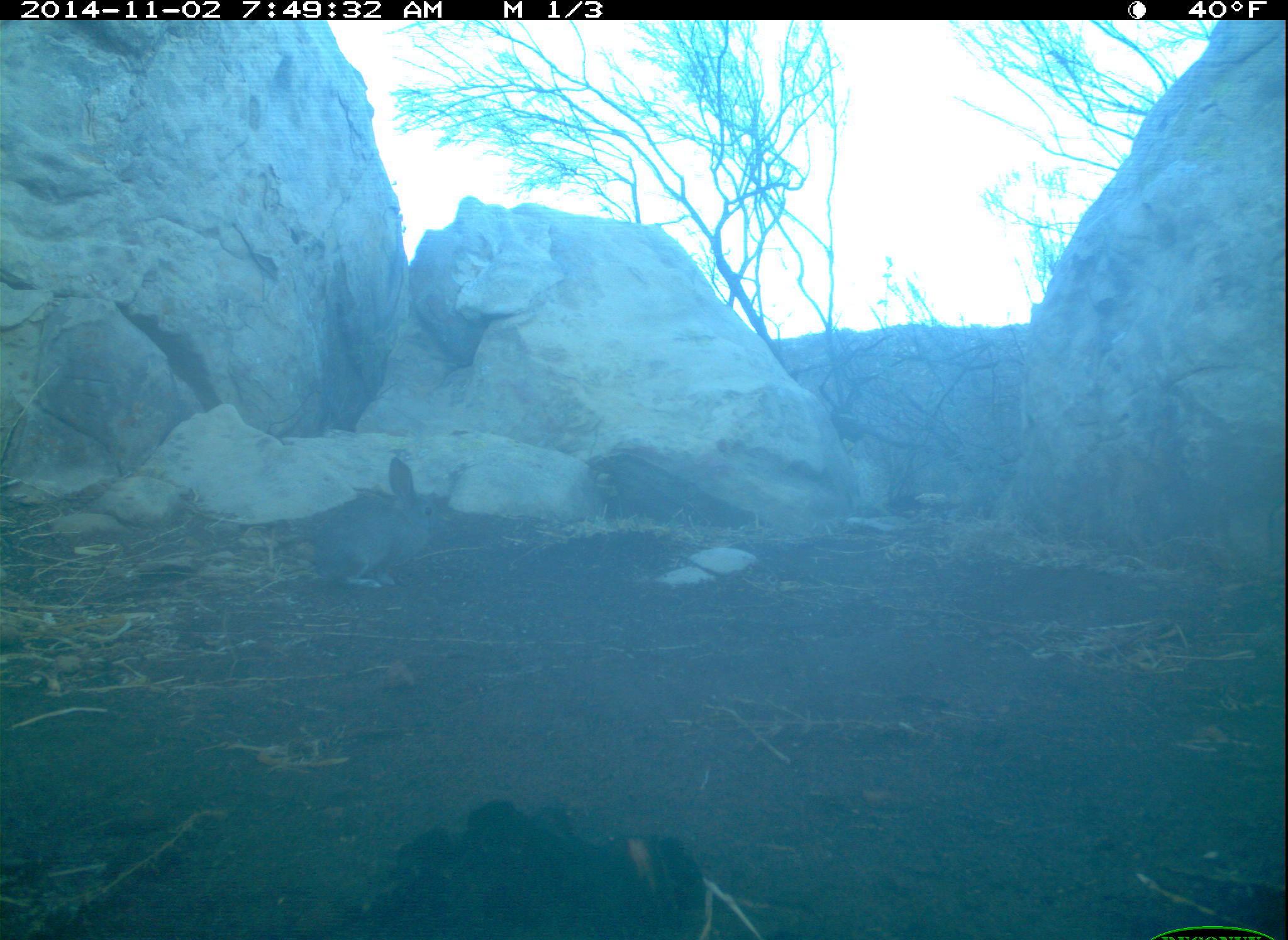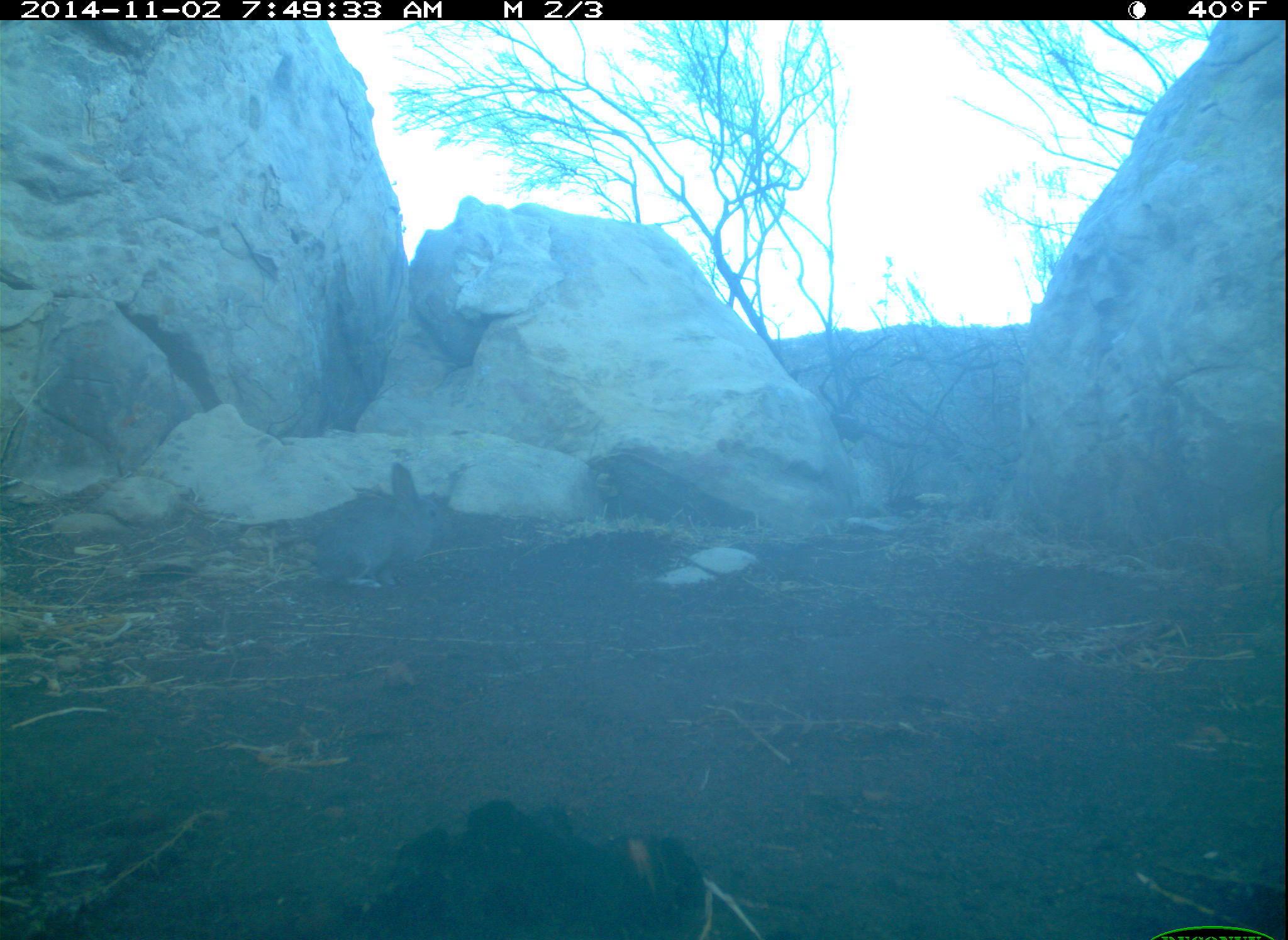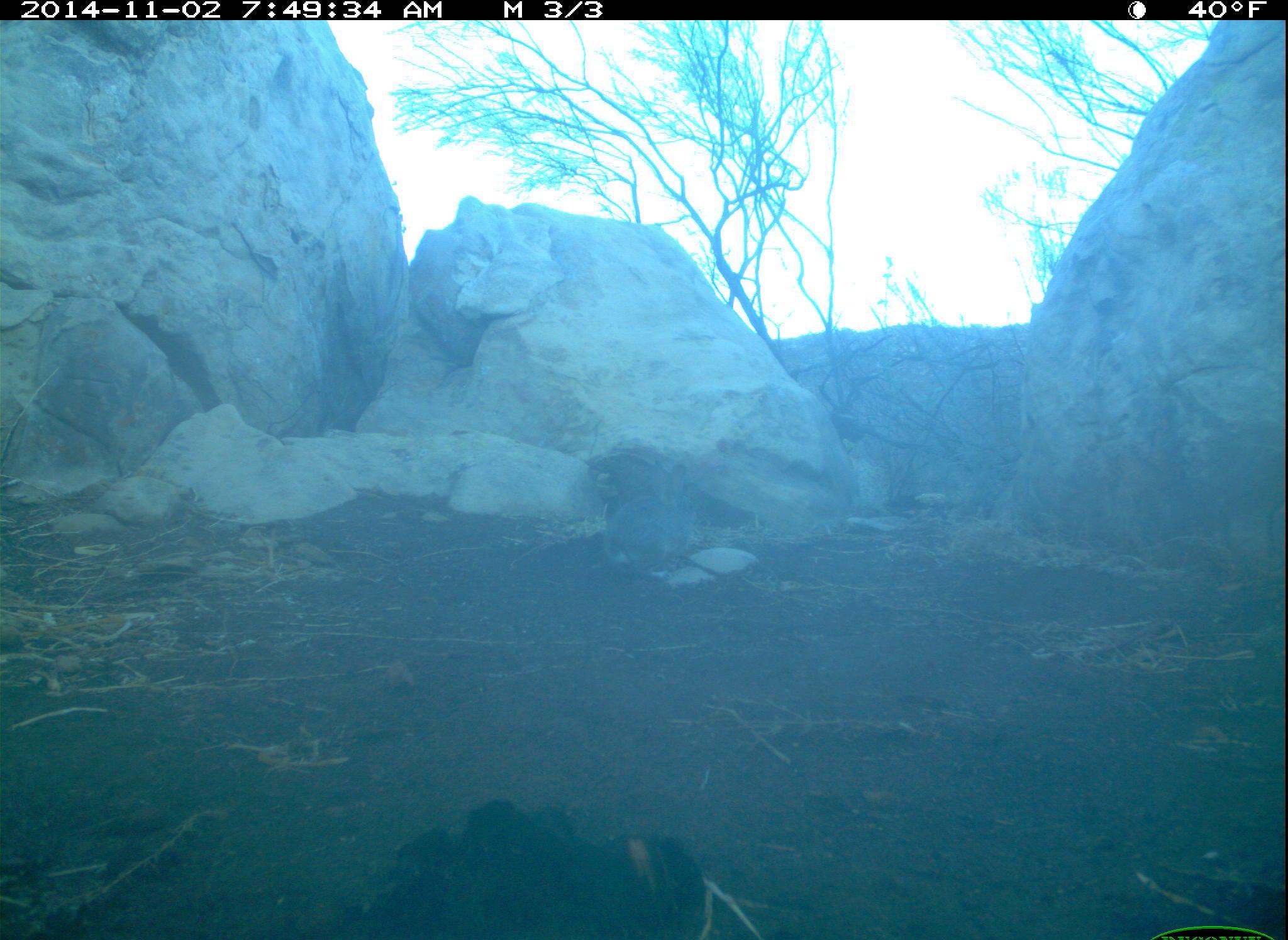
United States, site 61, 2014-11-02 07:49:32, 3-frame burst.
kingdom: Animalia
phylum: Chordata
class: Mammalia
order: Lagomorpha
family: Leporidae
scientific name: Leporidae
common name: rabbits and hares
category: rabbit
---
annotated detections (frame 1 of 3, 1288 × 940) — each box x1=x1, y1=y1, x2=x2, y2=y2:
rabbit: x1=270, y1=449, x2=457, y2=604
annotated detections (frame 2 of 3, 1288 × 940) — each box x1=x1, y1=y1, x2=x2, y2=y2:
rabbit: x1=274, y1=438, x2=494, y2=619